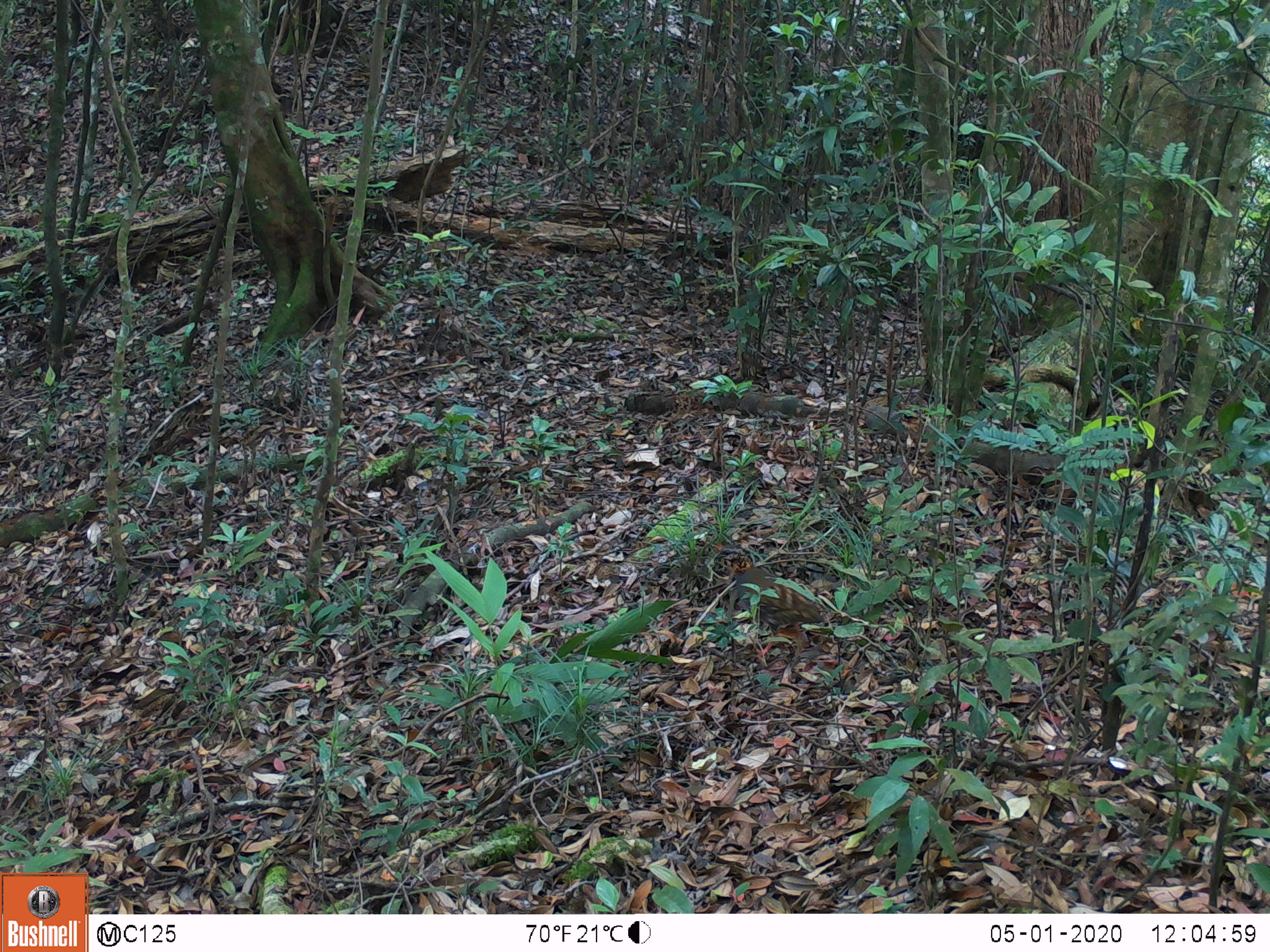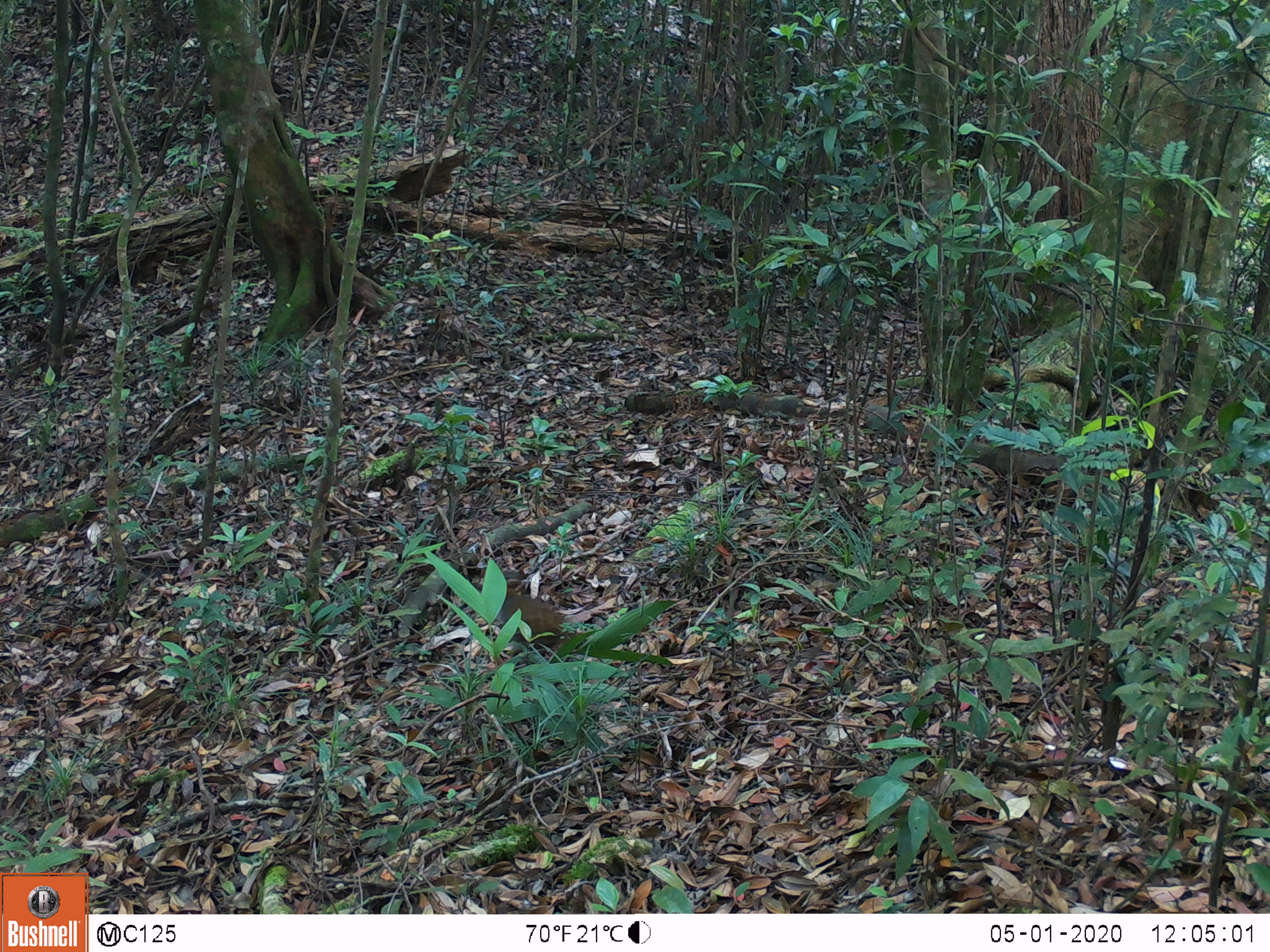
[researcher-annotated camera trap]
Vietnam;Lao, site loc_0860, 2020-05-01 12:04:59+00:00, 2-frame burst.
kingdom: Animalia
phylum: Chordata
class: Aves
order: Galliformes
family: Phasianidae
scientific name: Phasianidae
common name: partridge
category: unidentified partridge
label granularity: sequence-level